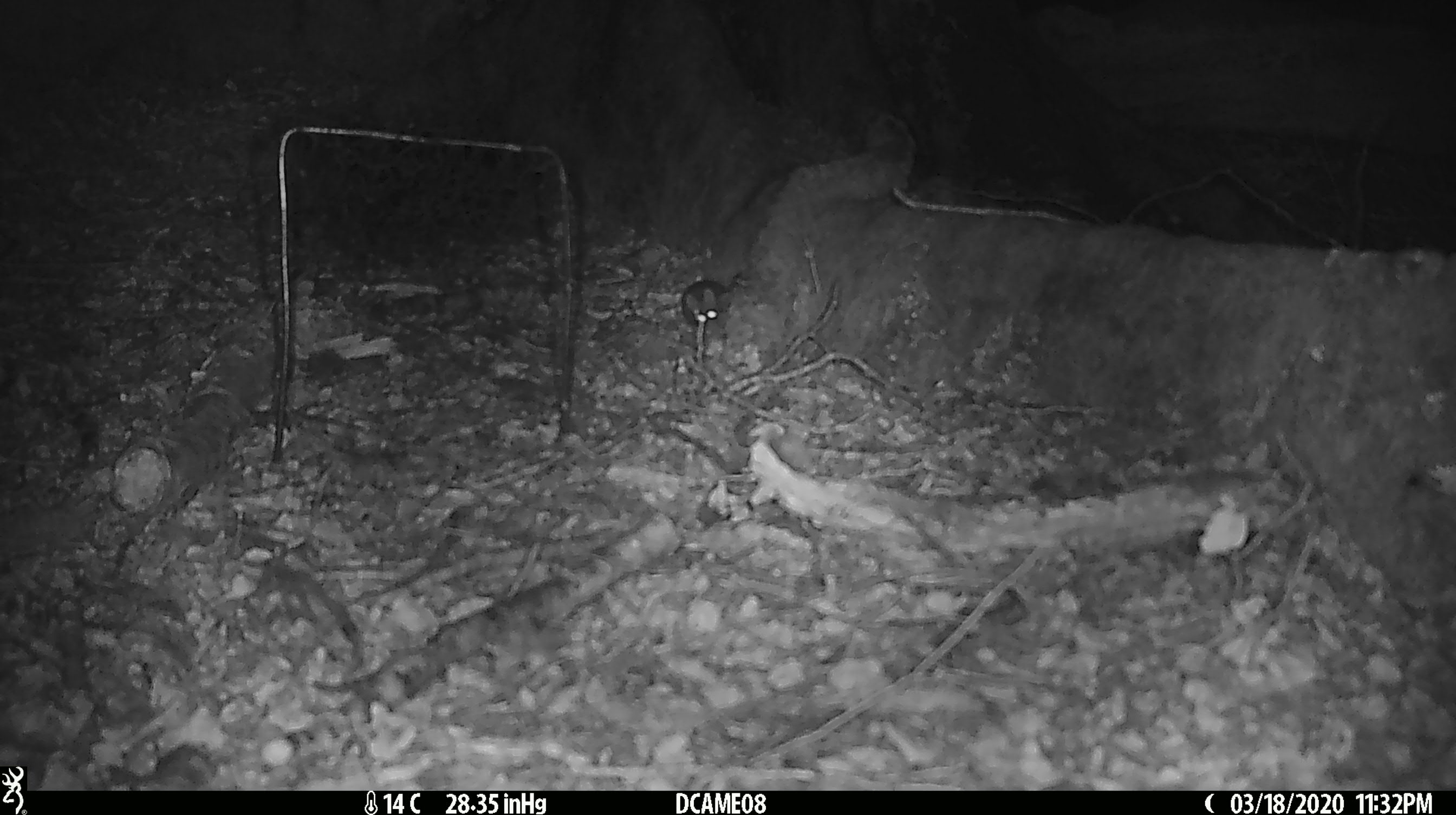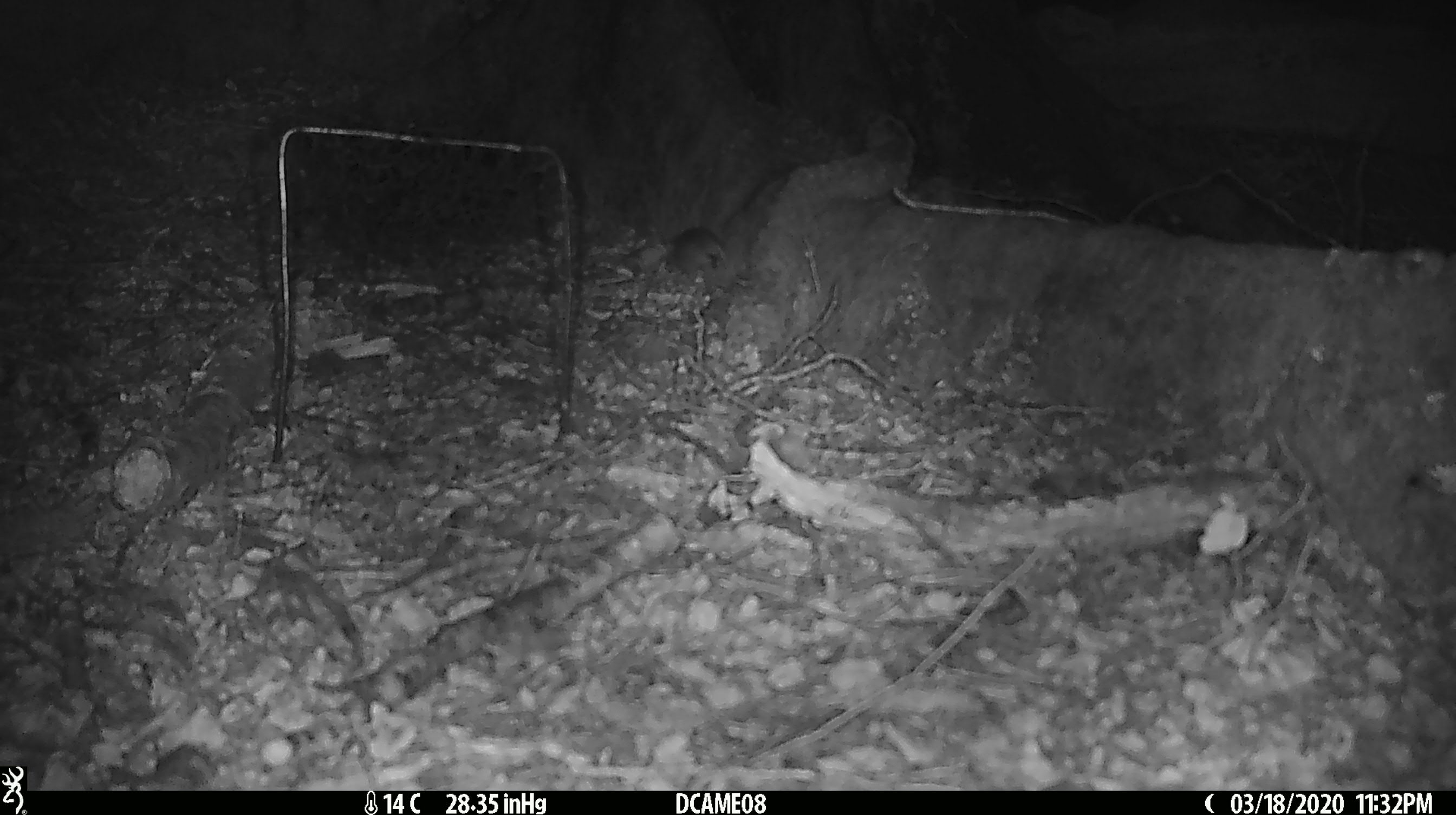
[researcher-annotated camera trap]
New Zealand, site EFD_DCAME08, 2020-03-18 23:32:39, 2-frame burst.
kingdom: Animalia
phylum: Chordata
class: Mammalia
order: Rodentia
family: Muridae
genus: Mus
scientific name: Mus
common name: mouse